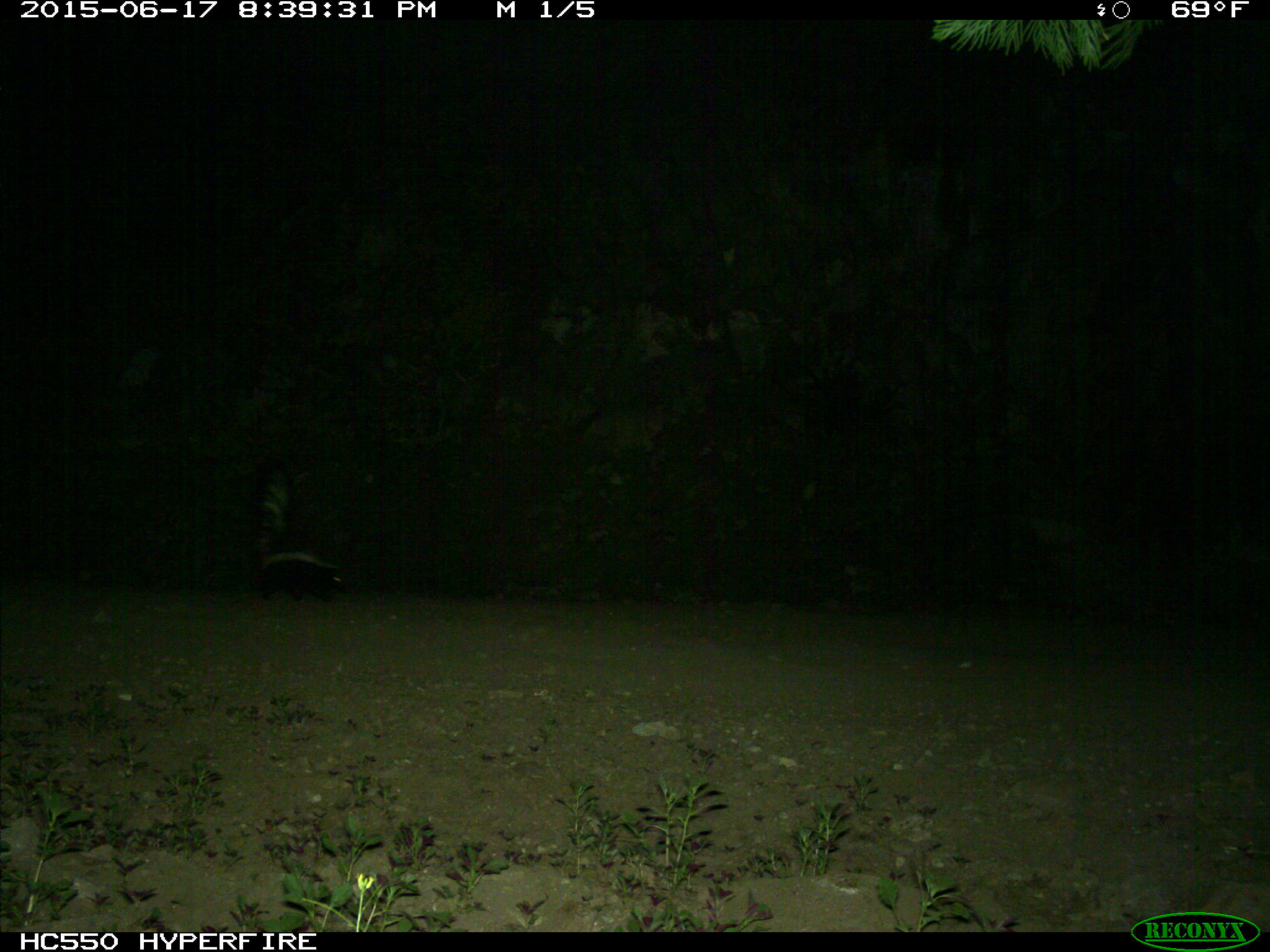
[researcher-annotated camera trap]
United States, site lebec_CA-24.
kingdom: Animalia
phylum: Chordata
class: Mammalia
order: Carnivora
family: Mephitidae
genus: Mephitis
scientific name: Mephitis mephitis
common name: striped skunk